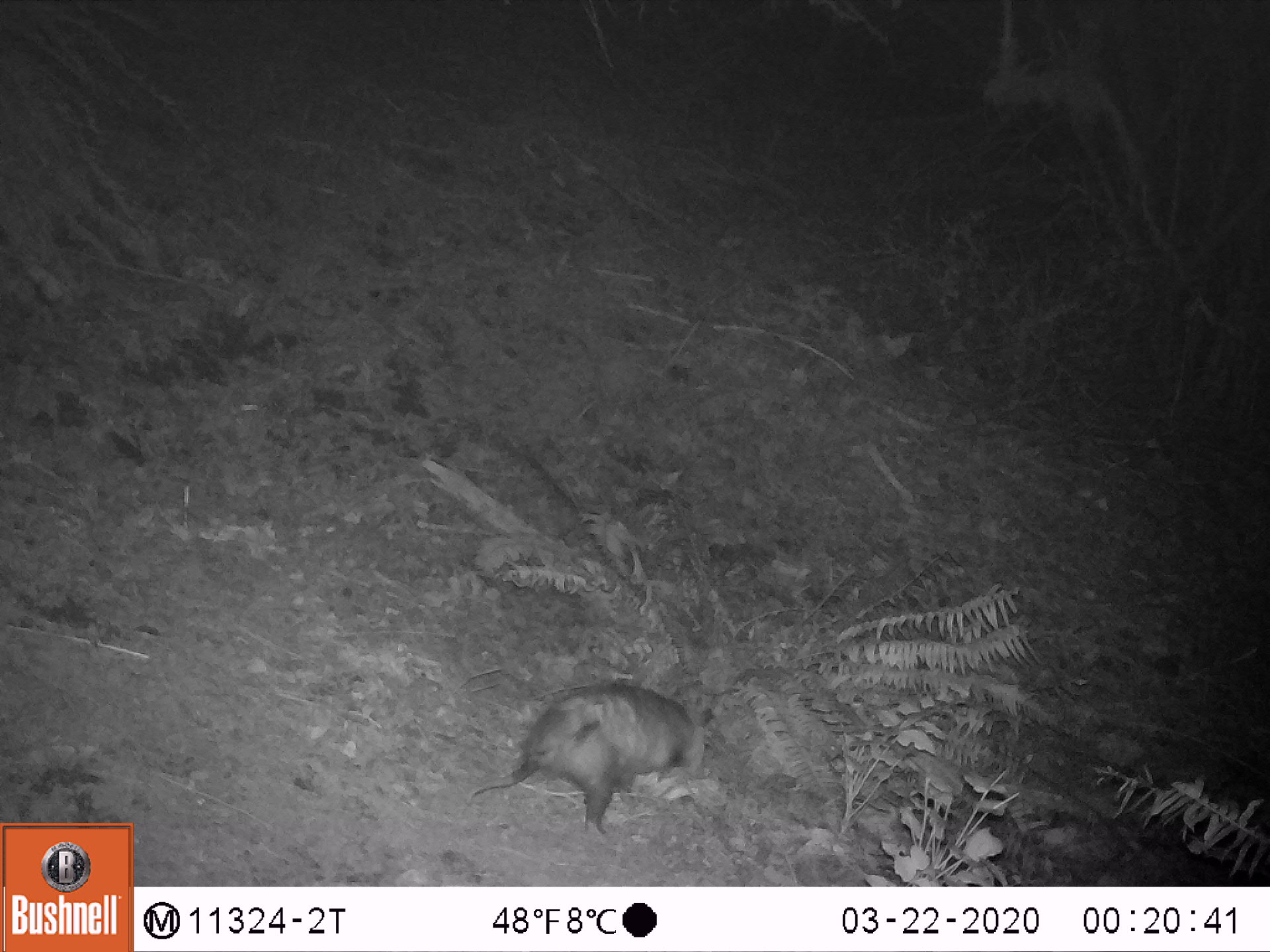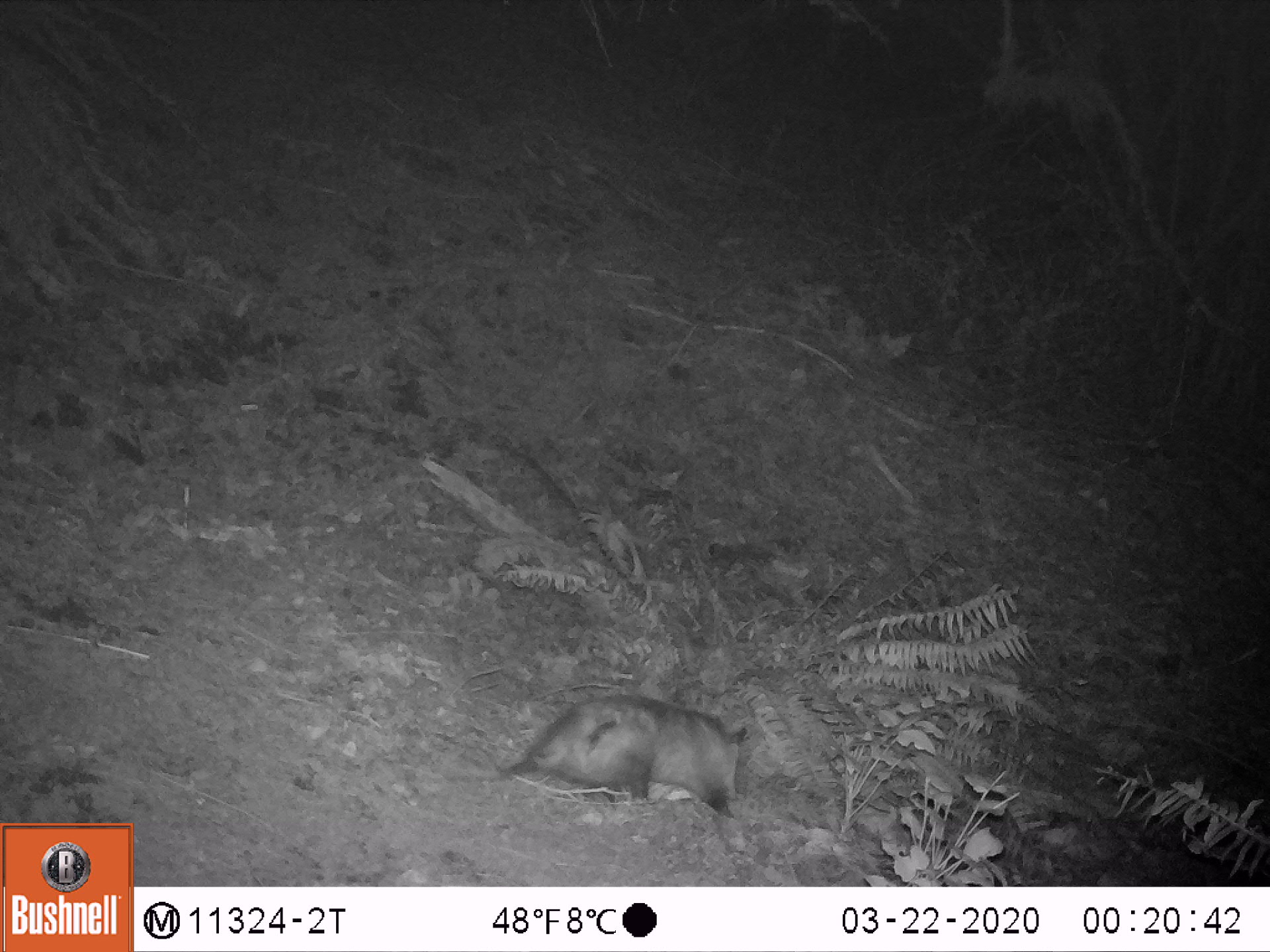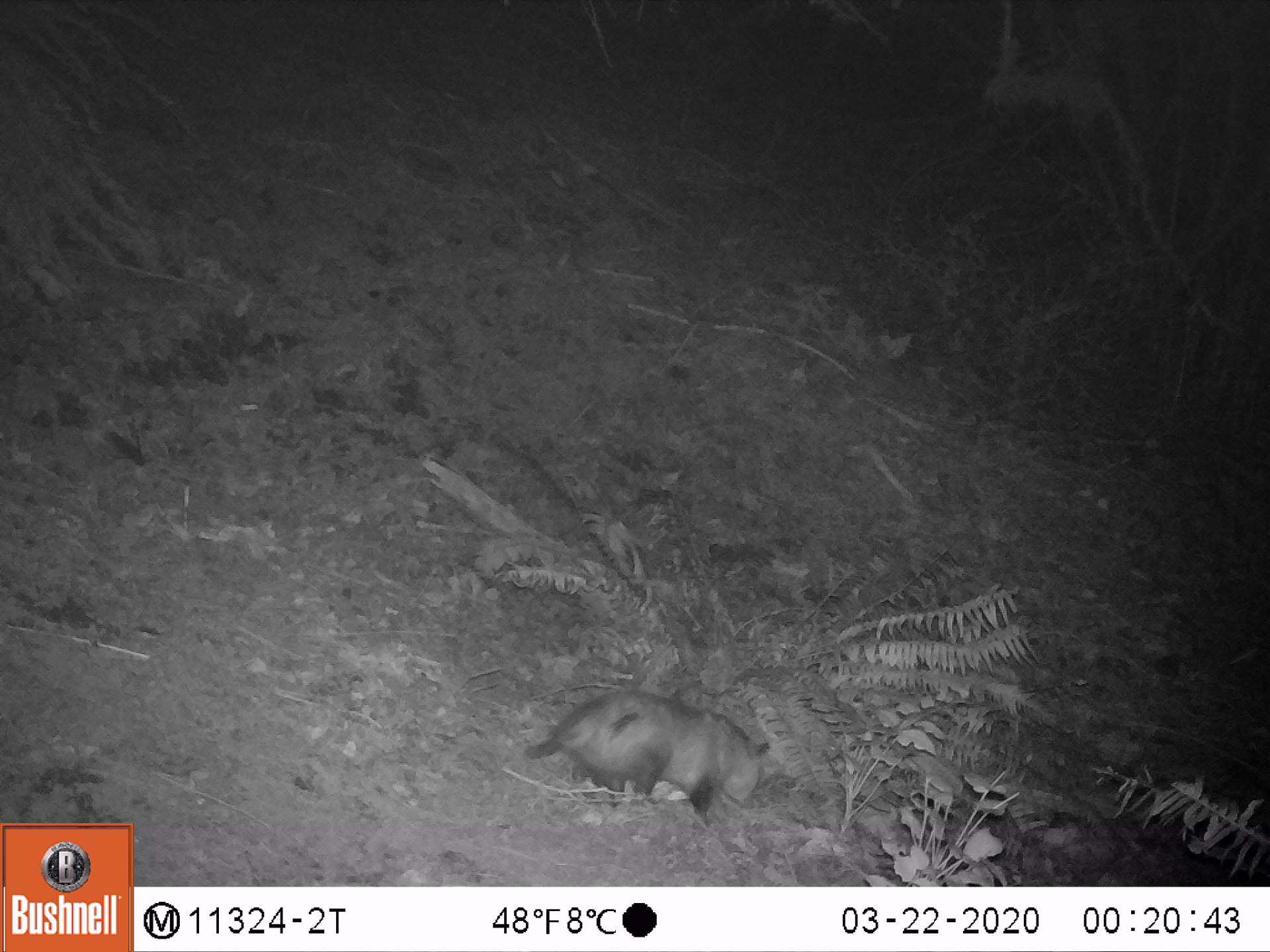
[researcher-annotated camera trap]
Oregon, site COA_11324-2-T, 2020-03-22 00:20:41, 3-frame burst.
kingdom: Animalia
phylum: Chordata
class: Mammalia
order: Didelphimorphia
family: Didelphidae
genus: Didelphis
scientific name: Didelphis virginiana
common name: virginia opossum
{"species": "virginia opossum (Didelphis virginiana)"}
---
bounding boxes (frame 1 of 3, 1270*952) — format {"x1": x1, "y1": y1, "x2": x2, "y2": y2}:
virginia opossum: {"x1": 457, "y1": 678, "x2": 715, "y2": 839}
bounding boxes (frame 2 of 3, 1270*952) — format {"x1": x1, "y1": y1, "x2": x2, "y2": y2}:
virginia opossum: {"x1": 441, "y1": 688, "x2": 746, "y2": 824}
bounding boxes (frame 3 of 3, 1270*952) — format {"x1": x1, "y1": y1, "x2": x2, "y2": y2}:
virginia opossum: {"x1": 428, "y1": 682, "x2": 780, "y2": 838}